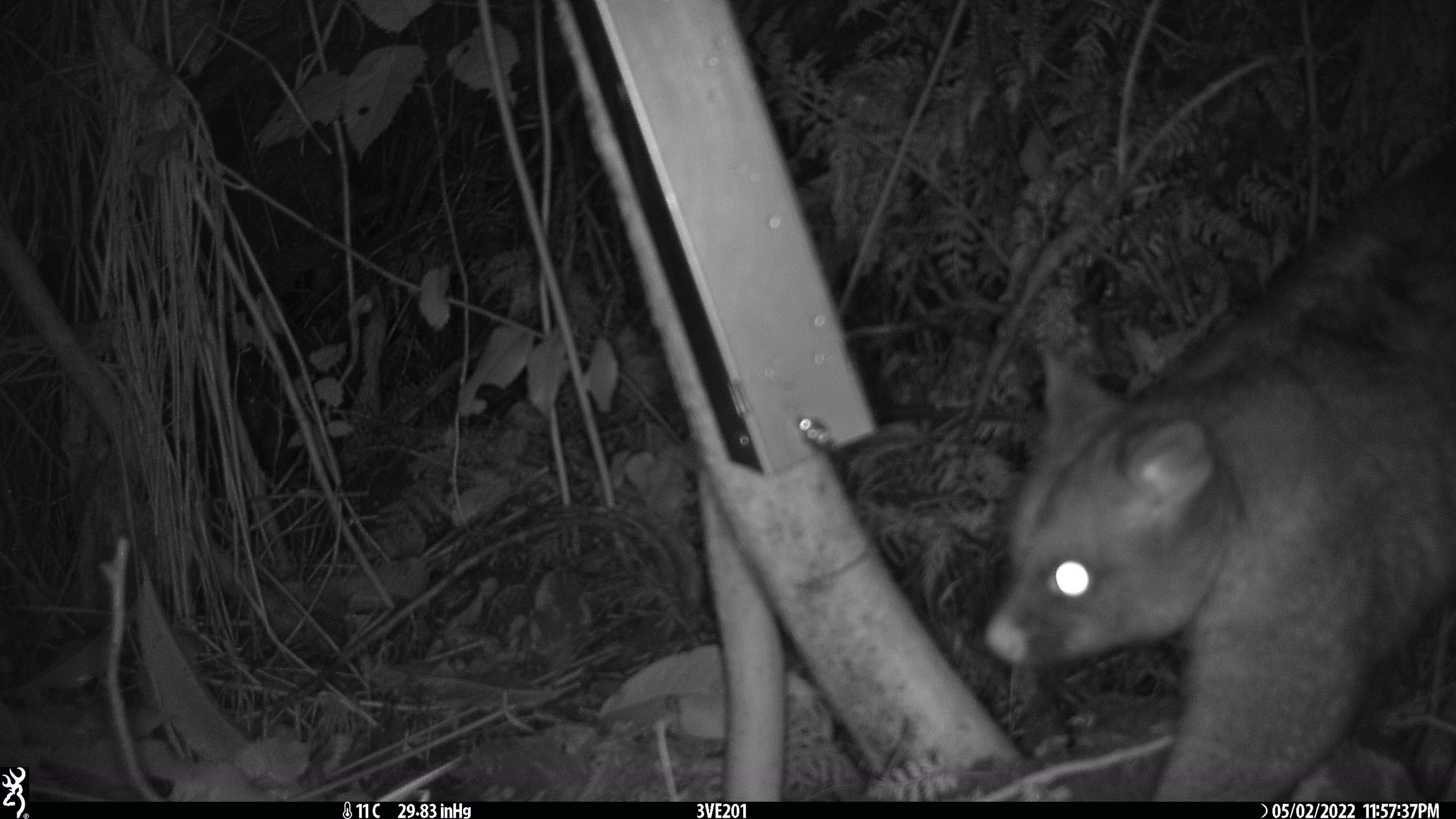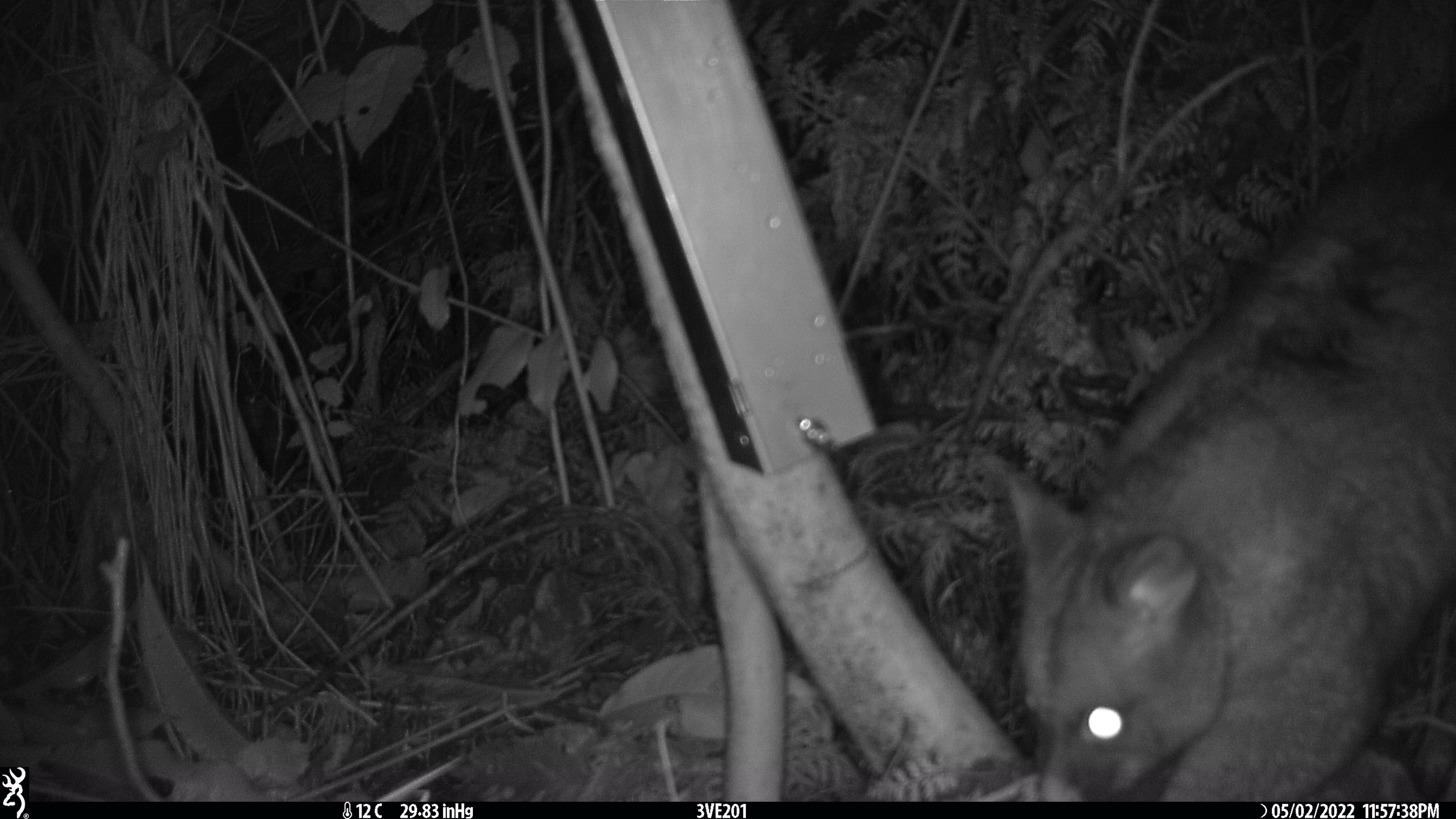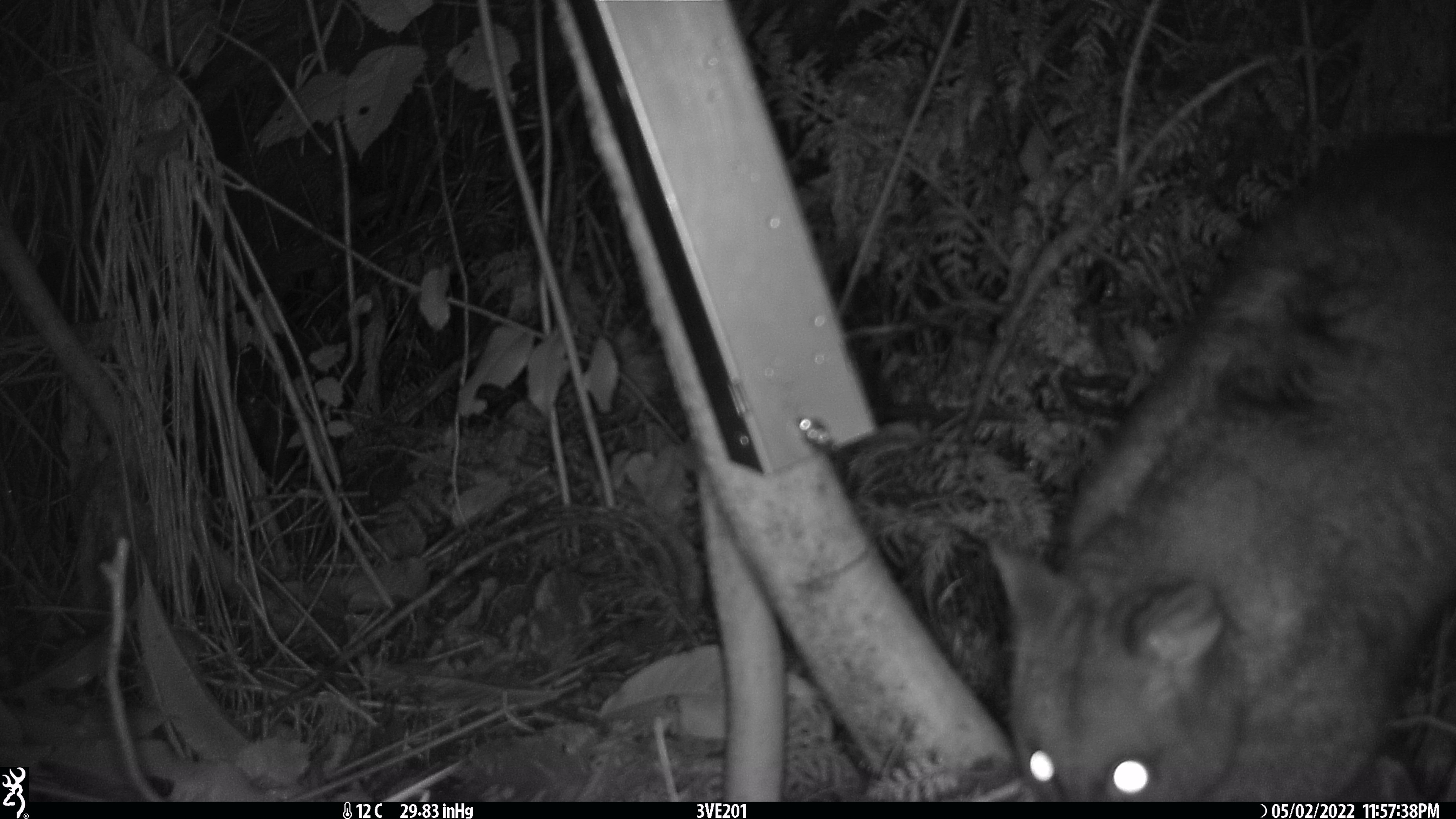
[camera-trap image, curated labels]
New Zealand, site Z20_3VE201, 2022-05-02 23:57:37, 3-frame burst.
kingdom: Animalia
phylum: Chordata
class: Mammalia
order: Diprotodontia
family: Phalangeridae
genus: Trichosurus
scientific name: Trichosurus vulpecula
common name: common brushtail possum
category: possum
Possum (common brushtail possum) (Trichosurus vulpecula).